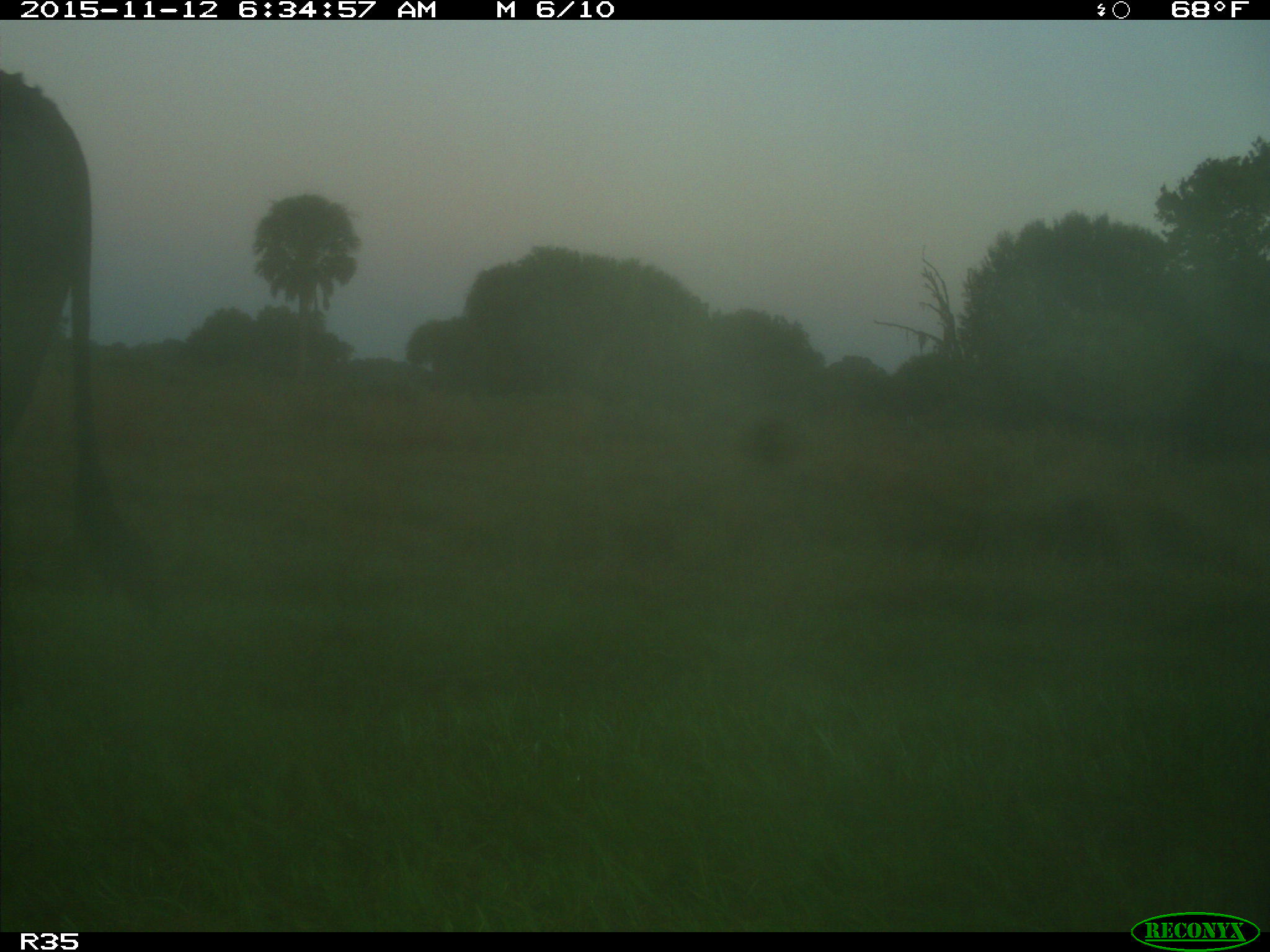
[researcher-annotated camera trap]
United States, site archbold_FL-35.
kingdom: Animalia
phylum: Chordata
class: Mammalia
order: Artiodactyla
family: Bovidae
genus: Bos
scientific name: Bos taurus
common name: domestic cow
Bos taurus (domestic cow).